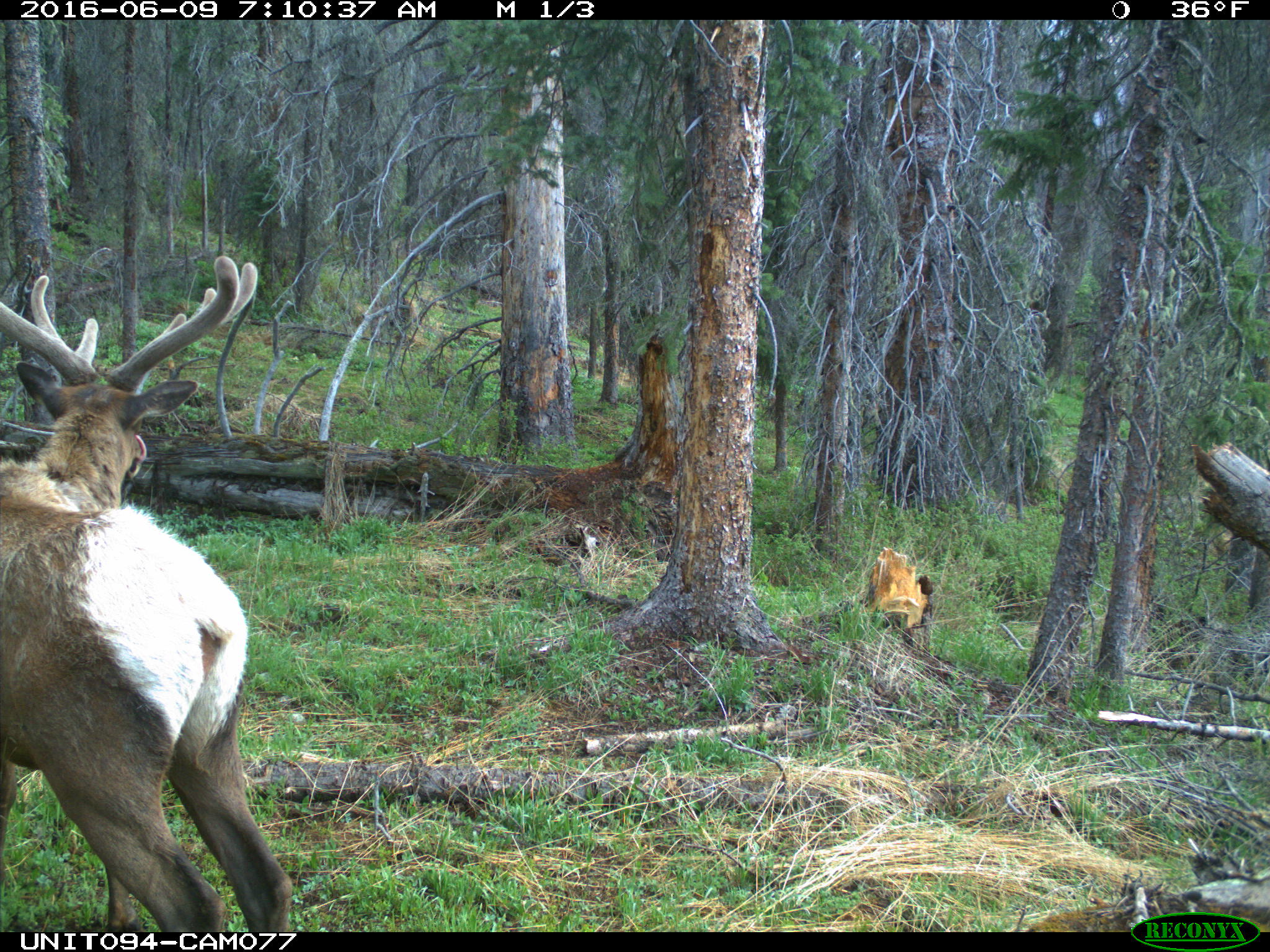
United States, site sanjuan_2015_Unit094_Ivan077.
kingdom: Animalia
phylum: Chordata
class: Mammalia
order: Artiodactyla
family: Cervidae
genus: Cervus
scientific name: Cervus elaphus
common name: red deer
Cervus elaphus (red deer).